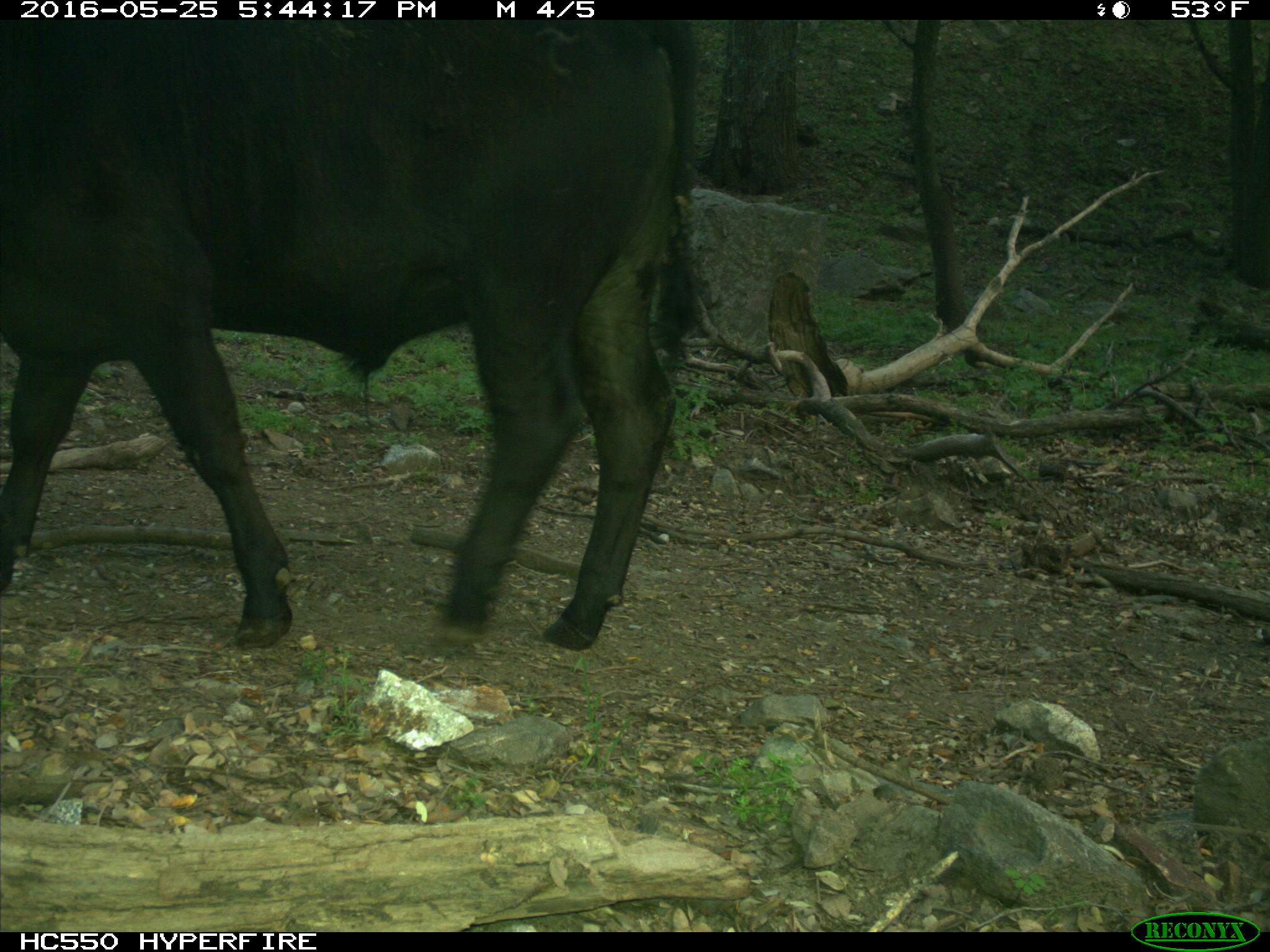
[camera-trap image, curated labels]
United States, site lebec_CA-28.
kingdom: Animalia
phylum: Chordata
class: Mammalia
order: Artiodactyla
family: Bovidae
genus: Bos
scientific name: Bos taurus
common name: domestic cow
Bos taurus (domestic cow).